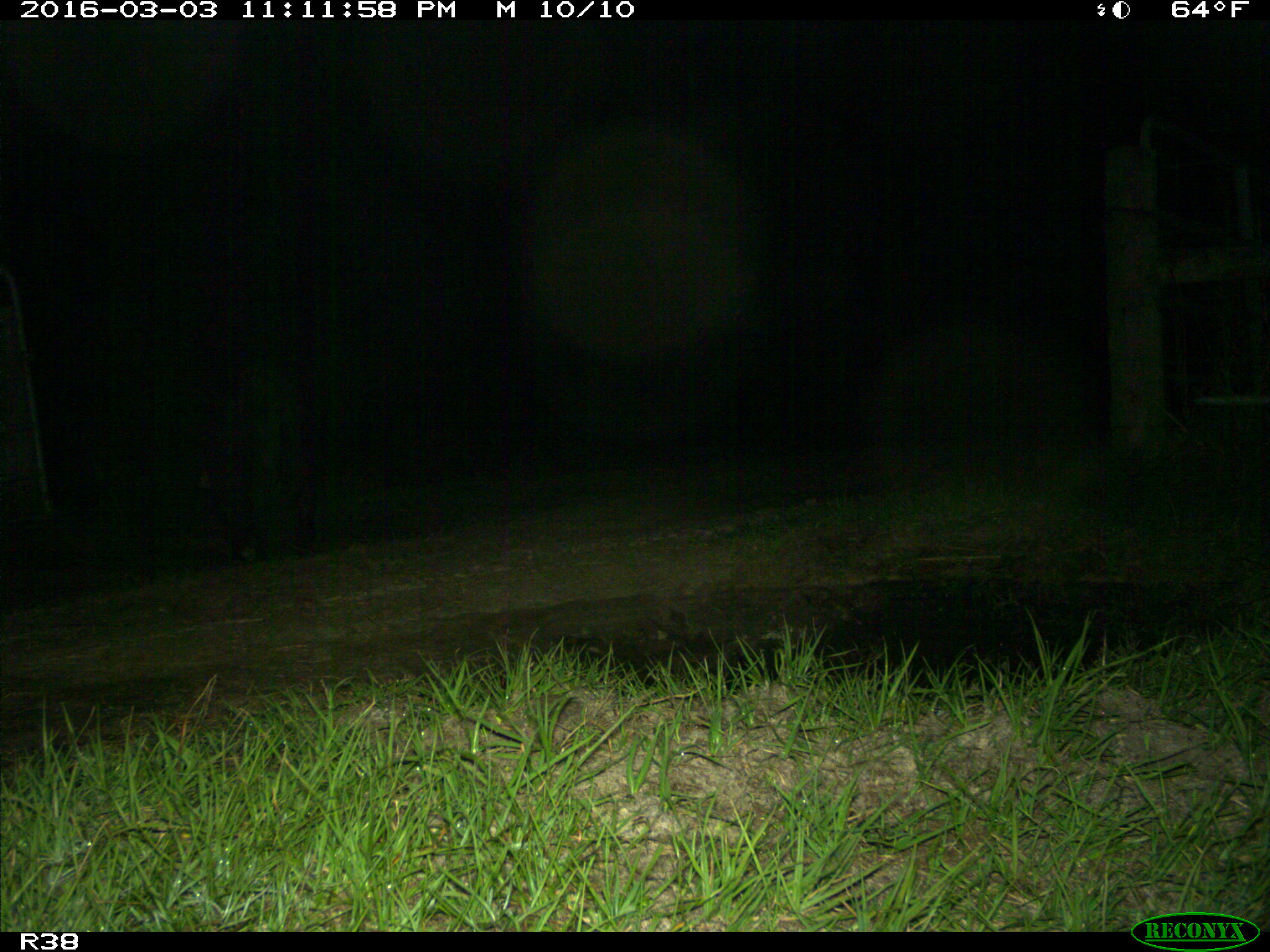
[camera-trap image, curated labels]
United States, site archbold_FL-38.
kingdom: Animalia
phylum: Chordata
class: Mammalia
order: Artiodactyla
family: Suidae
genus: Sus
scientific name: Sus scrofa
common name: wild boar